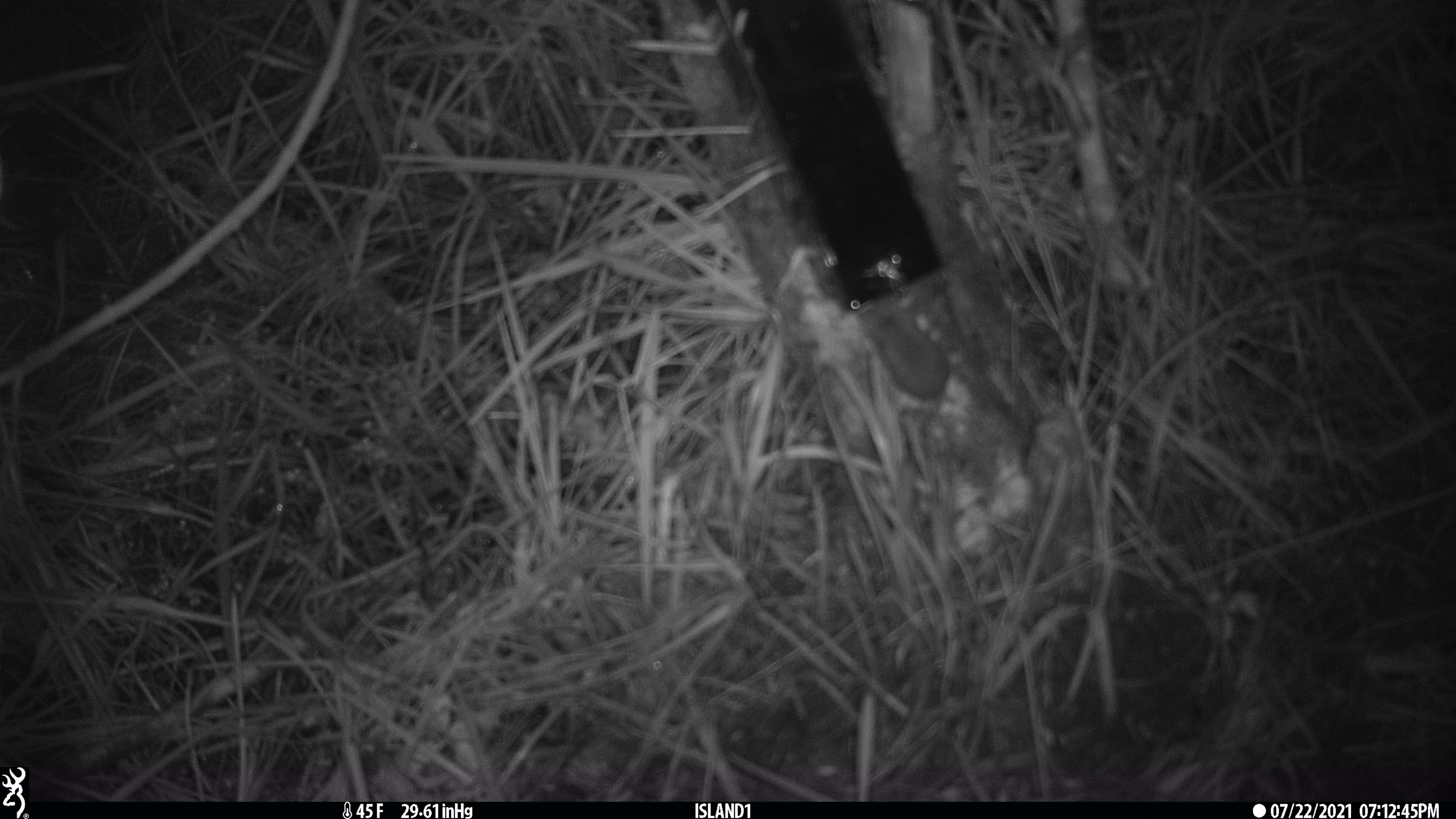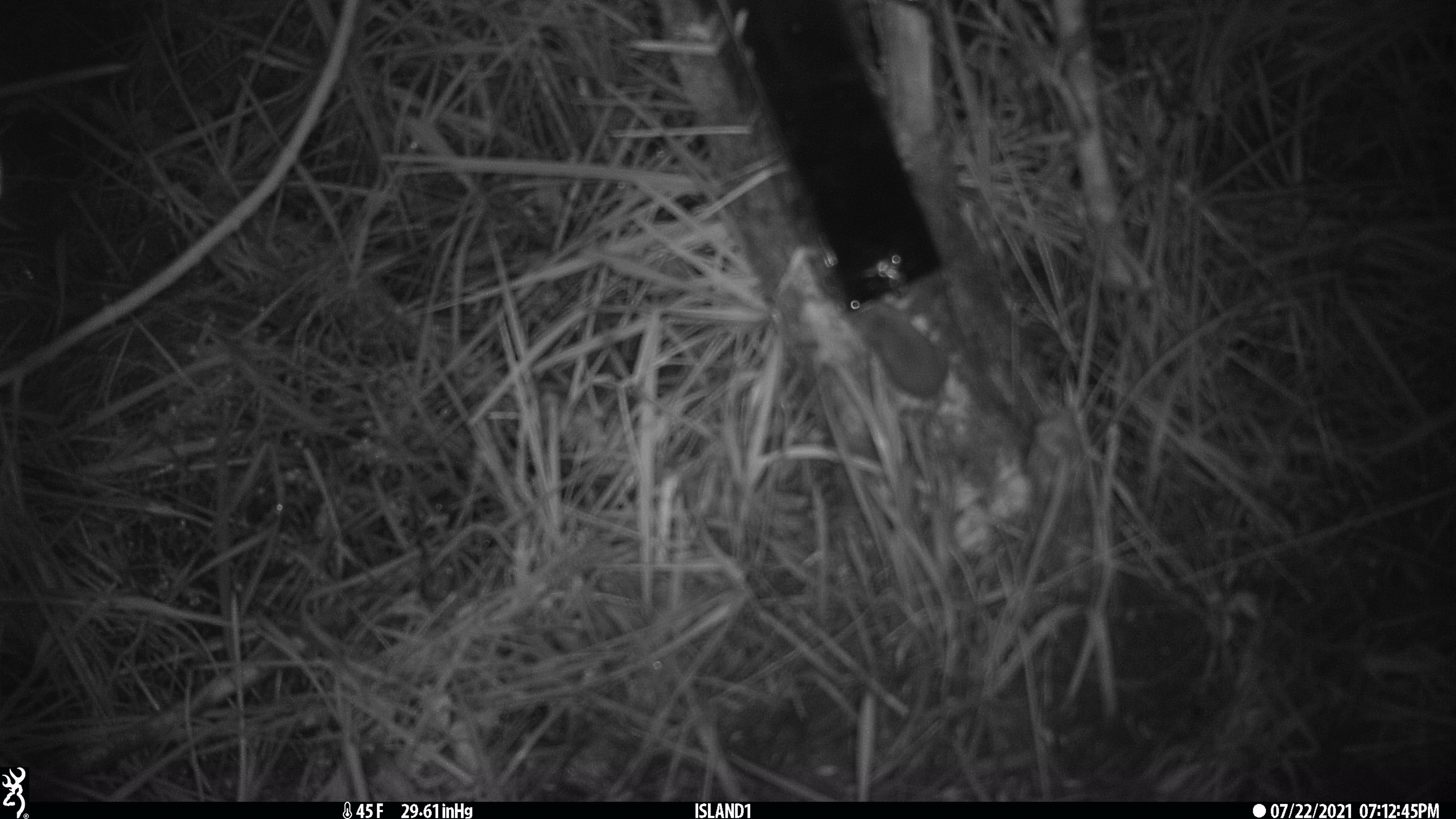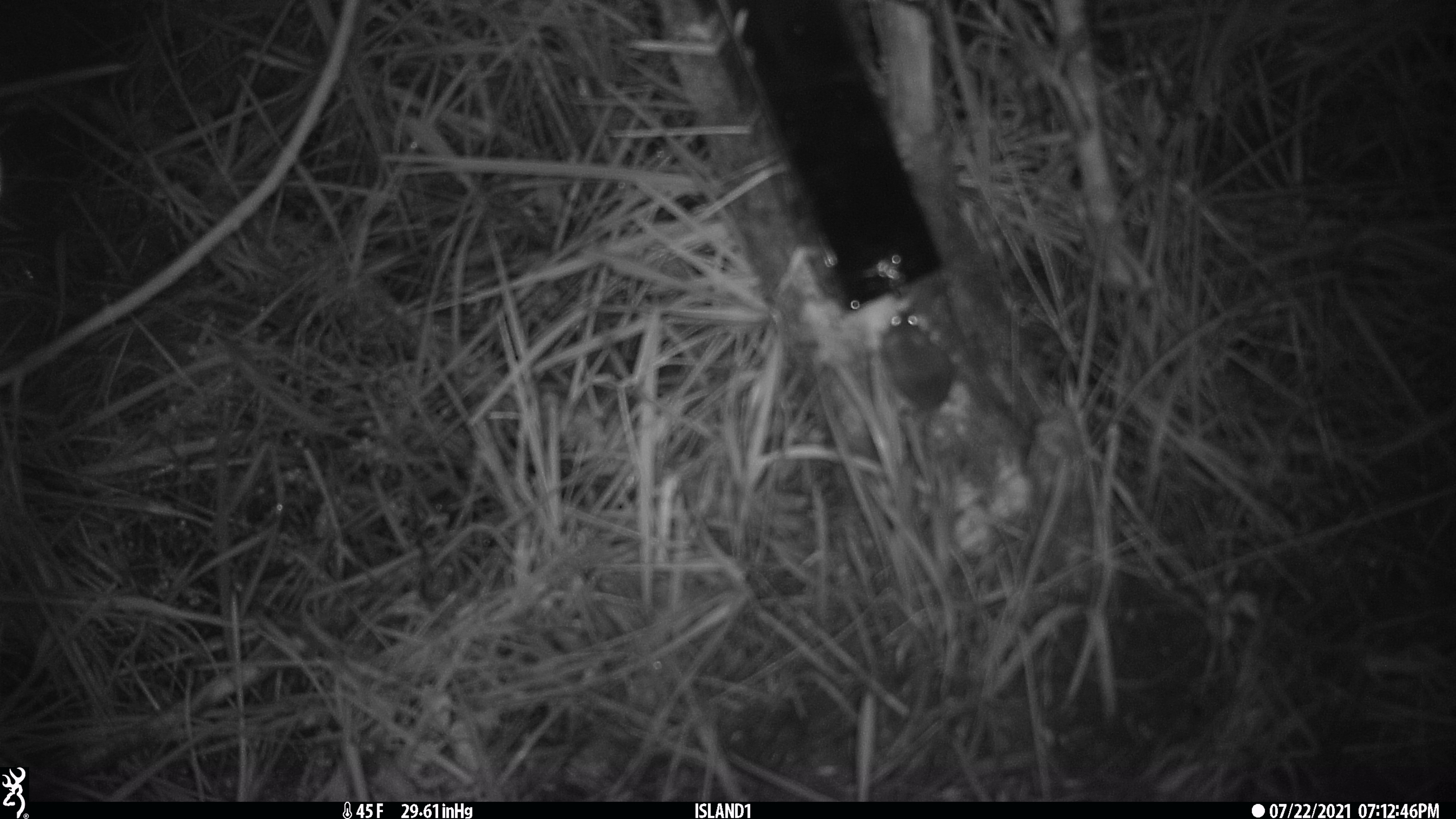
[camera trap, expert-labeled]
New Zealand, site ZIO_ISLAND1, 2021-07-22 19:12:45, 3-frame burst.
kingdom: Animalia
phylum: Chordata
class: Mammalia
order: Rodentia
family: Muridae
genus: Mus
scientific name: Mus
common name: mouse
Mouse (Mus).